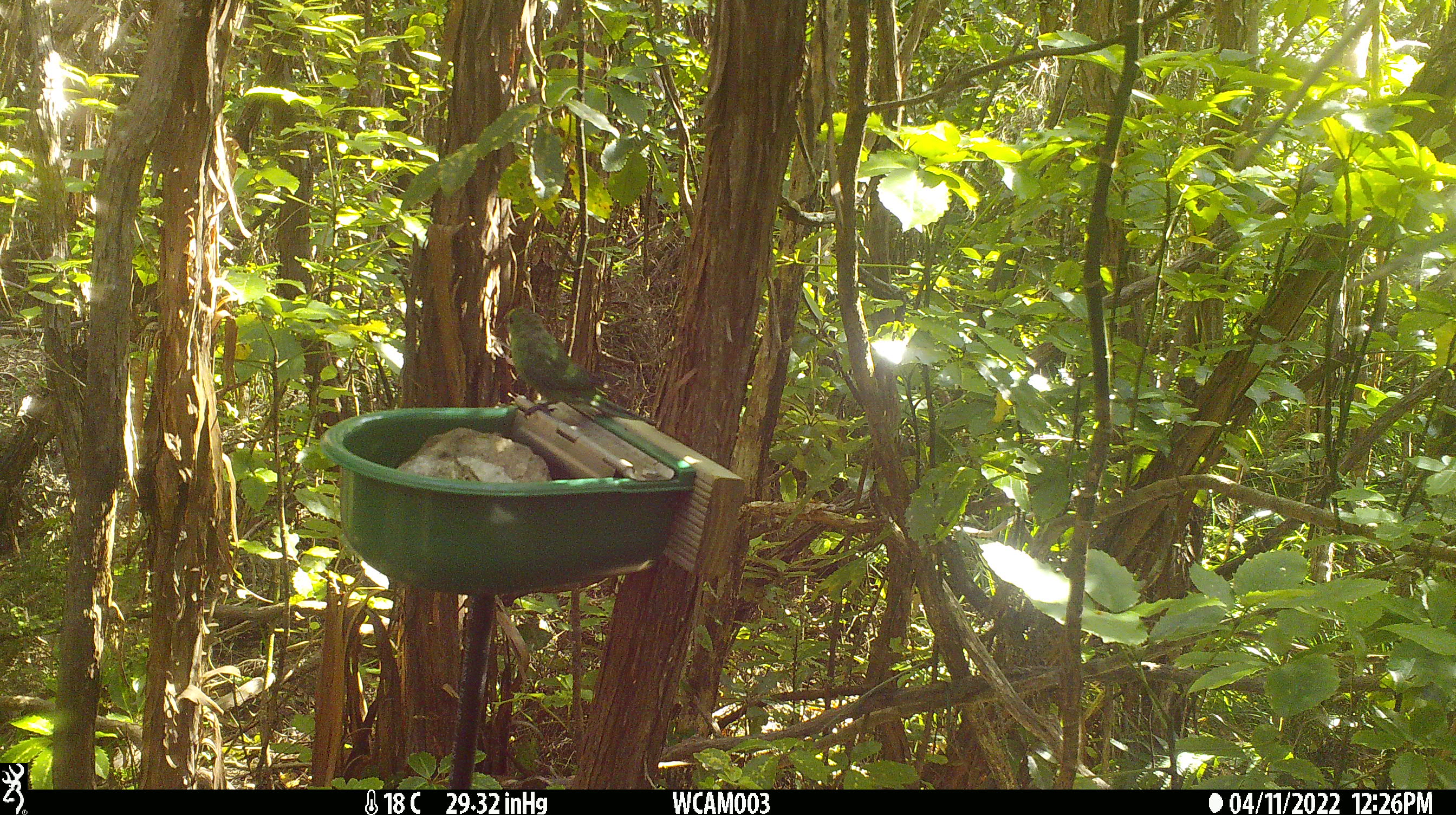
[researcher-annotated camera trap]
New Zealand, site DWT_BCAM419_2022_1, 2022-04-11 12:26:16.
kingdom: Animalia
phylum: Chordata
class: Aves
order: Psittaciformes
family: Psittaculidae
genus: Cyanoramphus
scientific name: Cyanoramphus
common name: parakeet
Parakeet (Cyanoramphus).